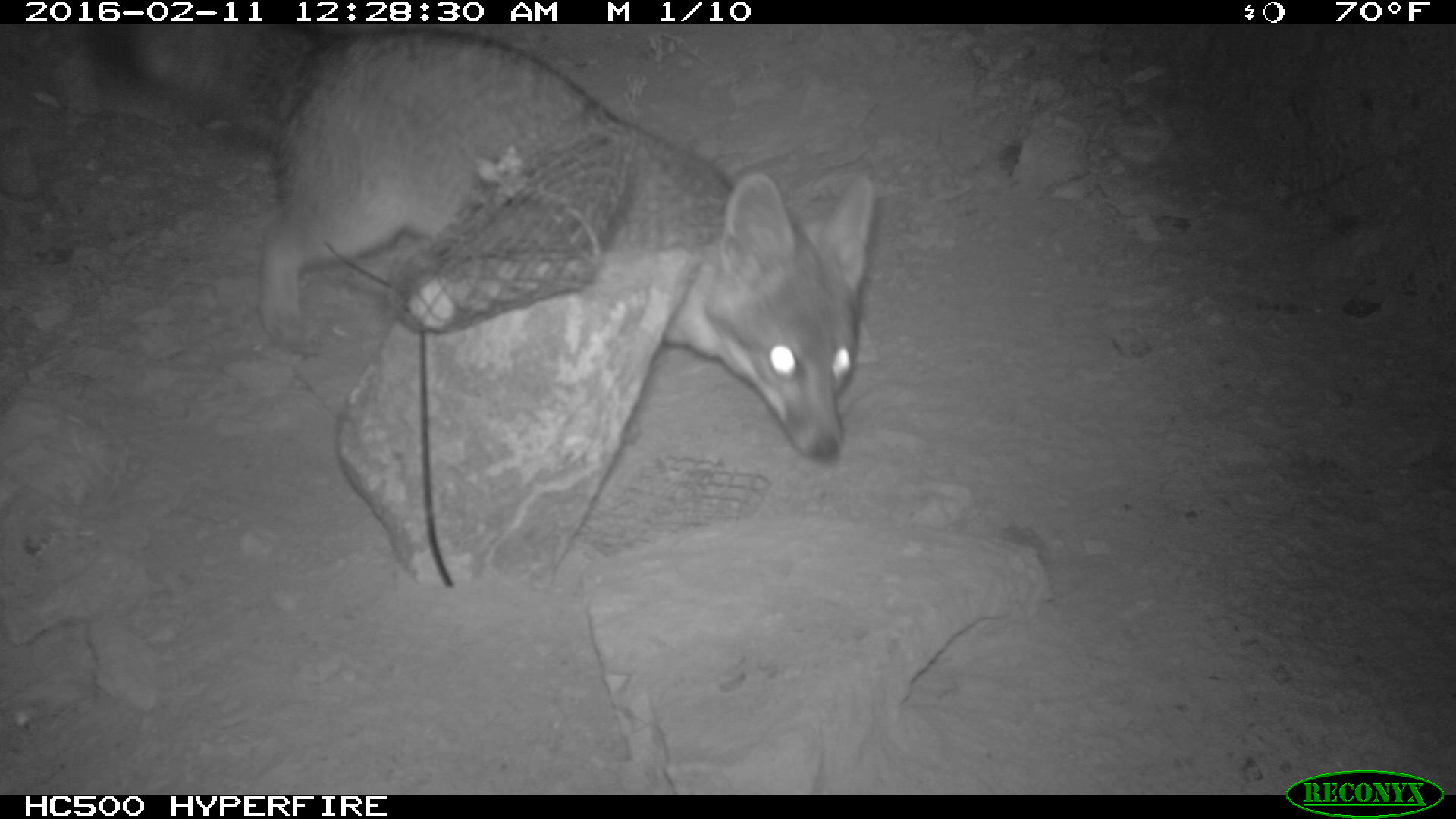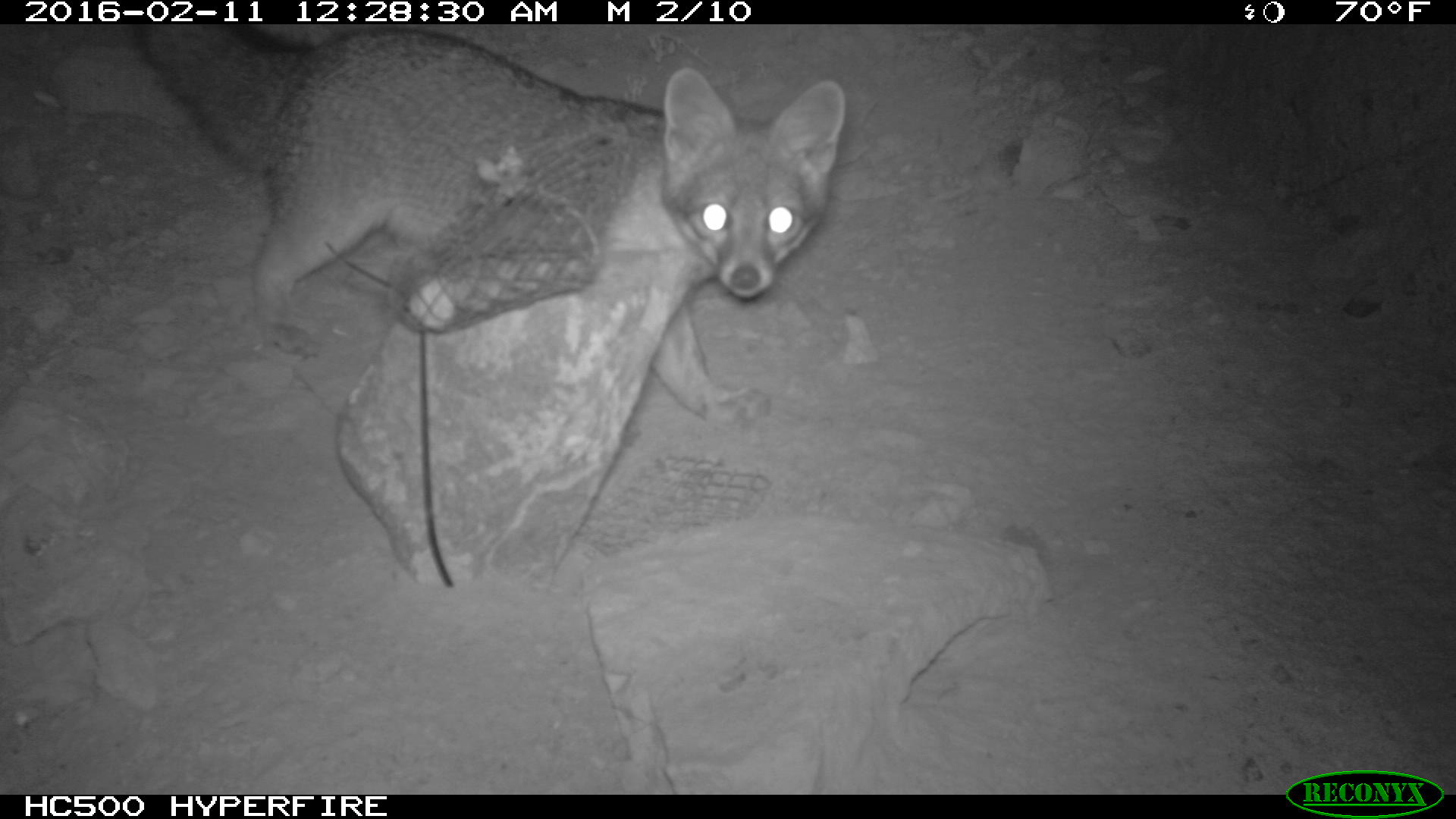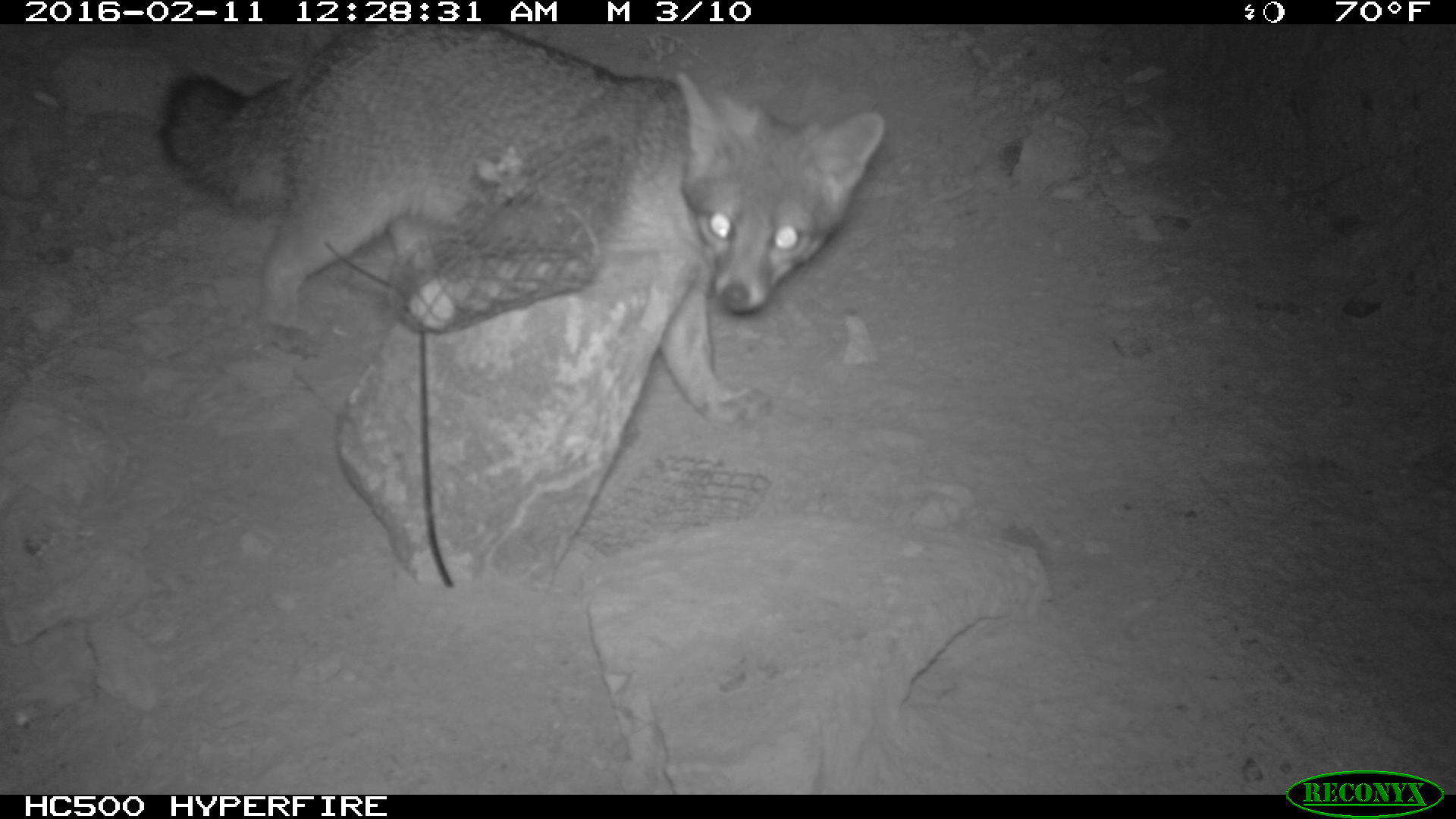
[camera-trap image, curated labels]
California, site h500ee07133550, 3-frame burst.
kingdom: Animalia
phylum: Chordata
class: Mammalia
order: Carnivora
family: Canidae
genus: Urocyon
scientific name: Urocyon littoralis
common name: island fox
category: fox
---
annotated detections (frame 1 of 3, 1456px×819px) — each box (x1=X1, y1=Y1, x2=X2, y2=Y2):
fox: (x1=86, y1=23, x2=877, y2=466)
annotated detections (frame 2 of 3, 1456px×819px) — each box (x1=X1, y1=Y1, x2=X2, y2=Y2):
fox: (x1=130, y1=23, x2=846, y2=438)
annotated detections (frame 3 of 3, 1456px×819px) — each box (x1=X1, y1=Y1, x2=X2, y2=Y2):
fox: (x1=155, y1=23, x2=884, y2=425)